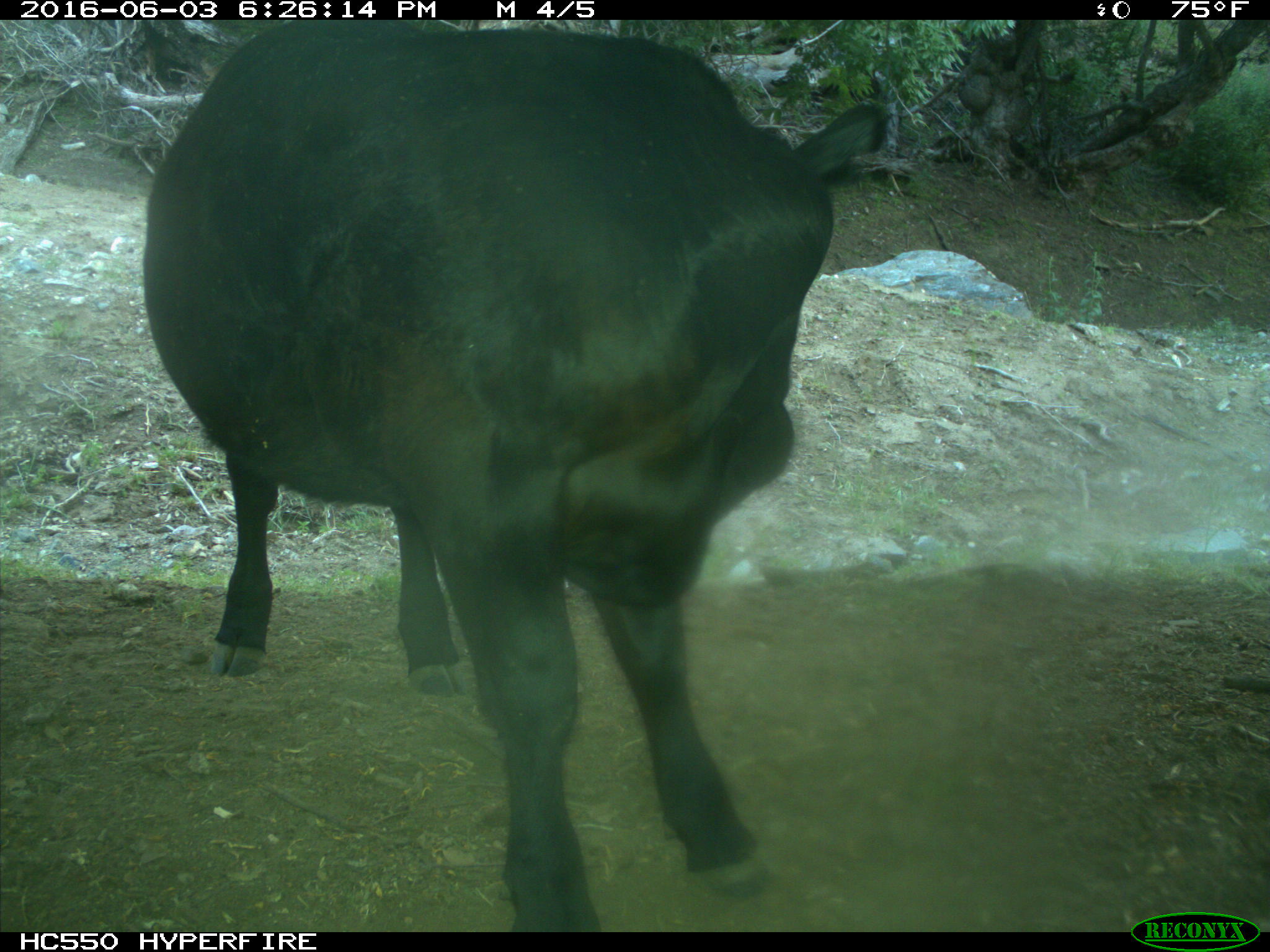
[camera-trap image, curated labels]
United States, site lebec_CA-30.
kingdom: Animalia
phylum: Chordata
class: Mammalia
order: Artiodactyla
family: Bovidae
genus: Bos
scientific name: Bos taurus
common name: domestic cow